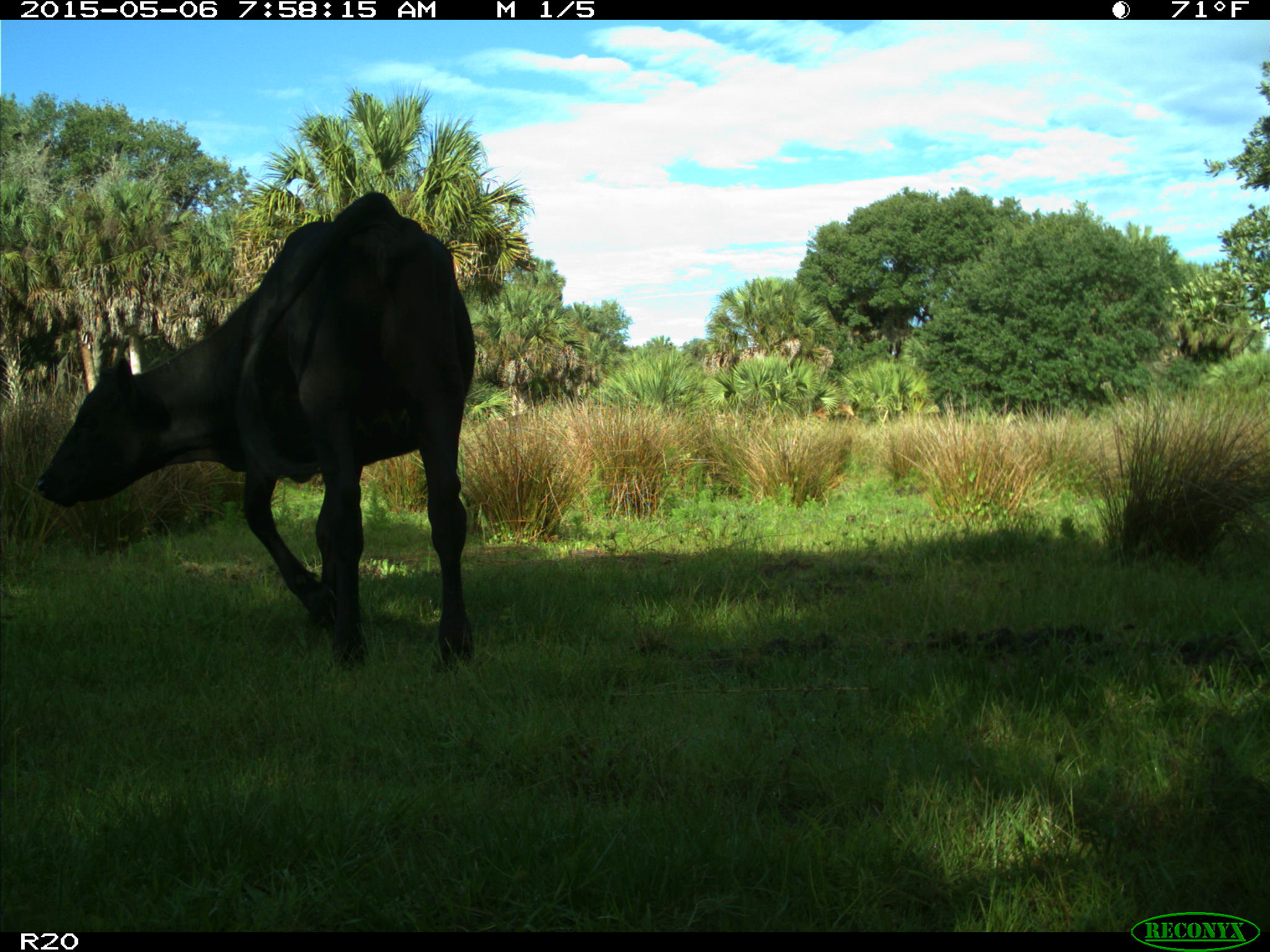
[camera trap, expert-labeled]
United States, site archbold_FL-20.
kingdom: Animalia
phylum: Chordata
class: Mammalia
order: Artiodactyla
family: Bovidae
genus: Bos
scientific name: Bos taurus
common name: domestic cow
Bos taurus (domestic cow).